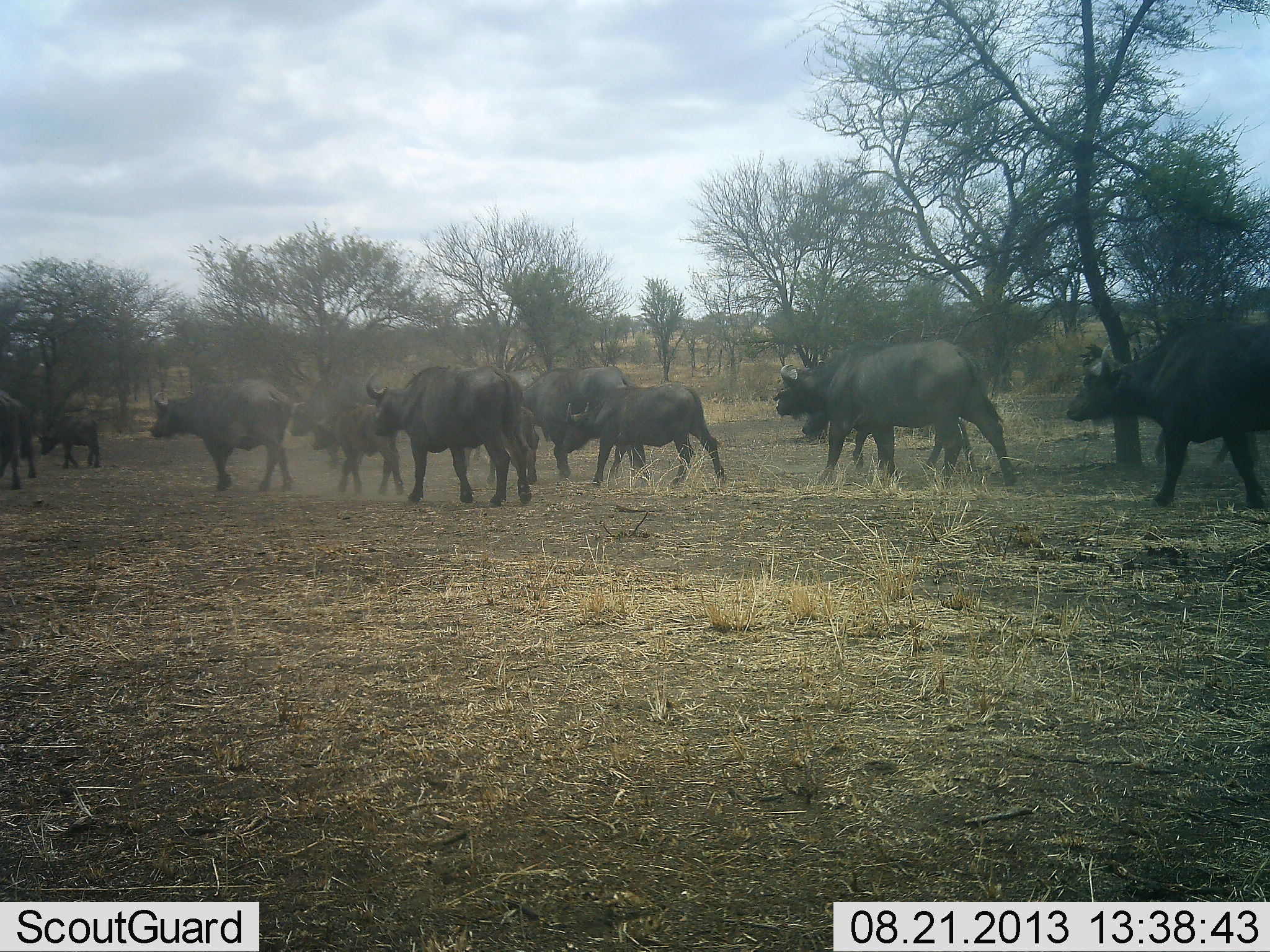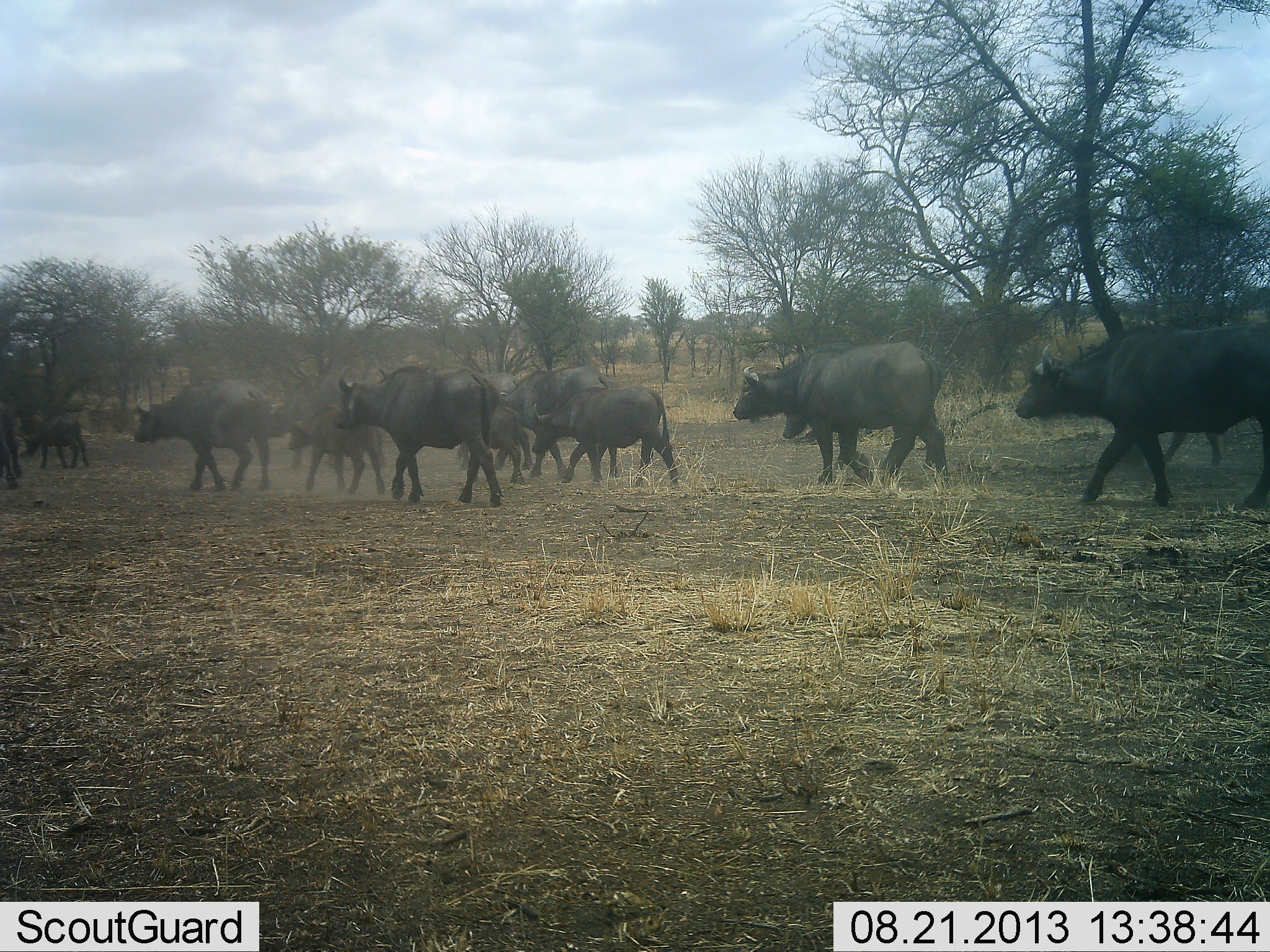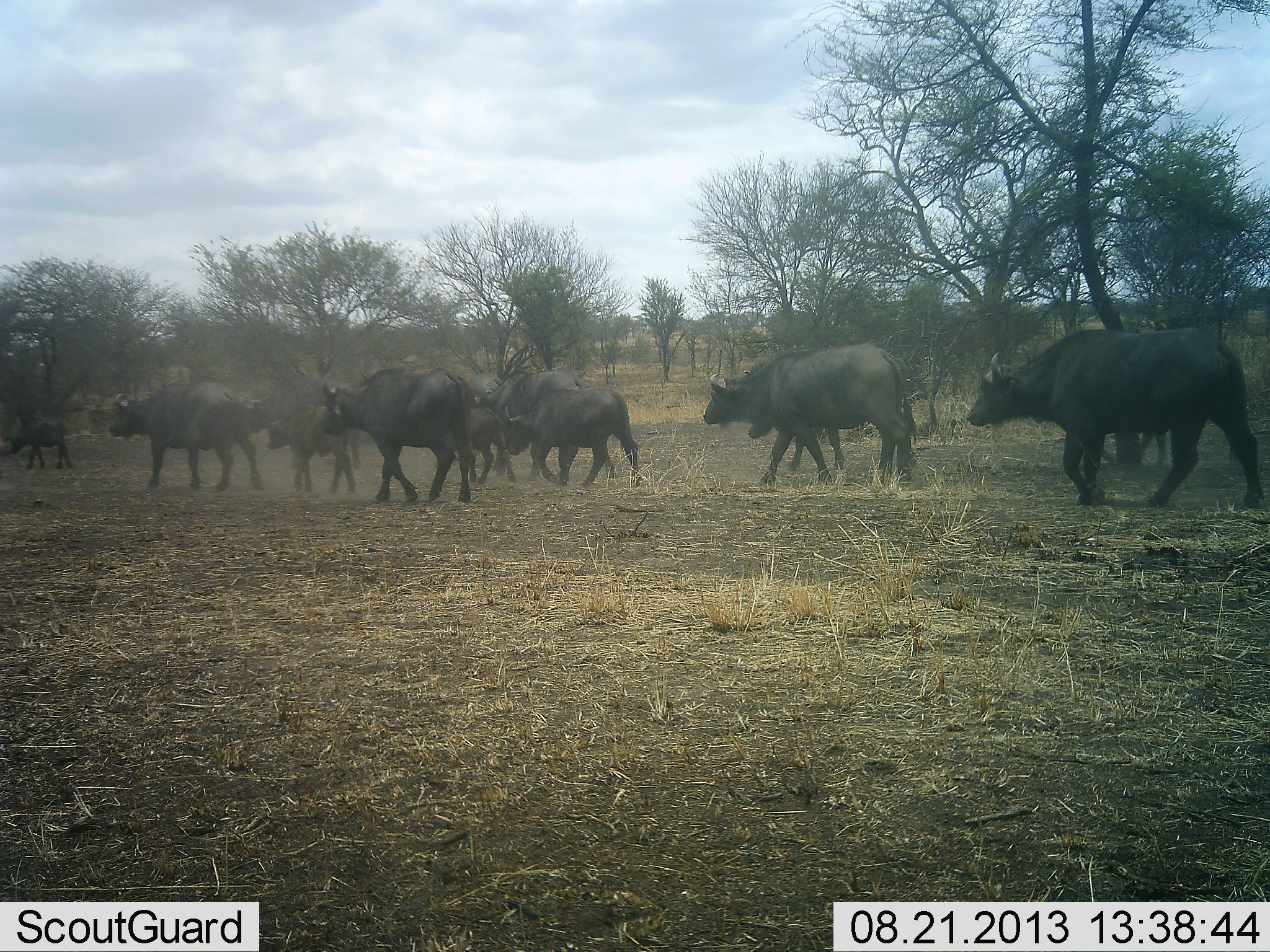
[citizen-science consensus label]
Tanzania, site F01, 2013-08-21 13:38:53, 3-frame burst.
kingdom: Animalia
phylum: Chordata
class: Mammalia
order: Artiodactyla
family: Bovidae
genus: Syncerus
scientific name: Syncerus caffer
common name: cape buffalo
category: buffalo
Buffalo (cape buffalo) (Syncerus caffer), count 11-50. Behavior (volunteer vote fractions): standing 8%, resting 0%, moving 96%, interacting 0%. Young present (vote fraction): 48%. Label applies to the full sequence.